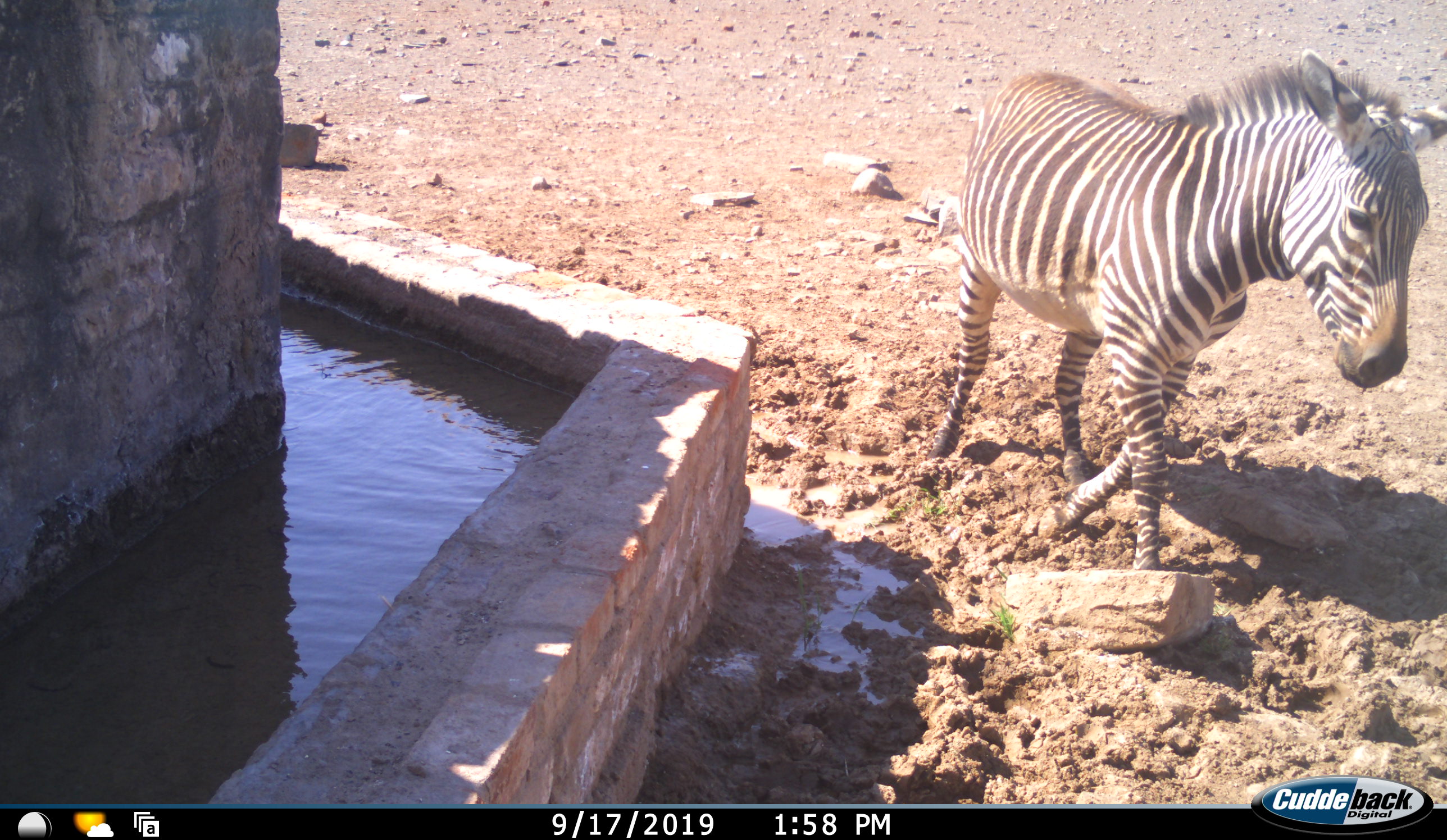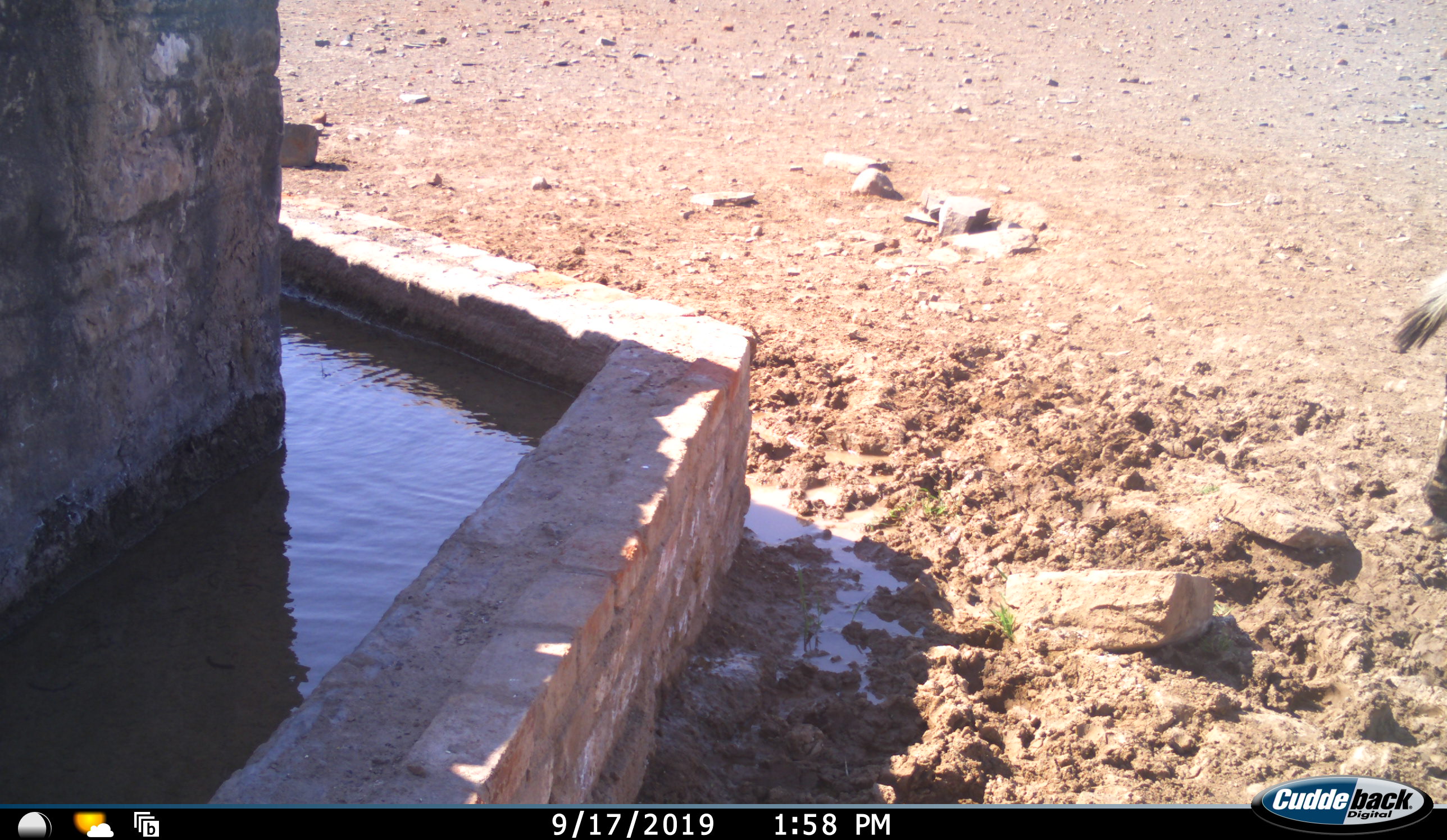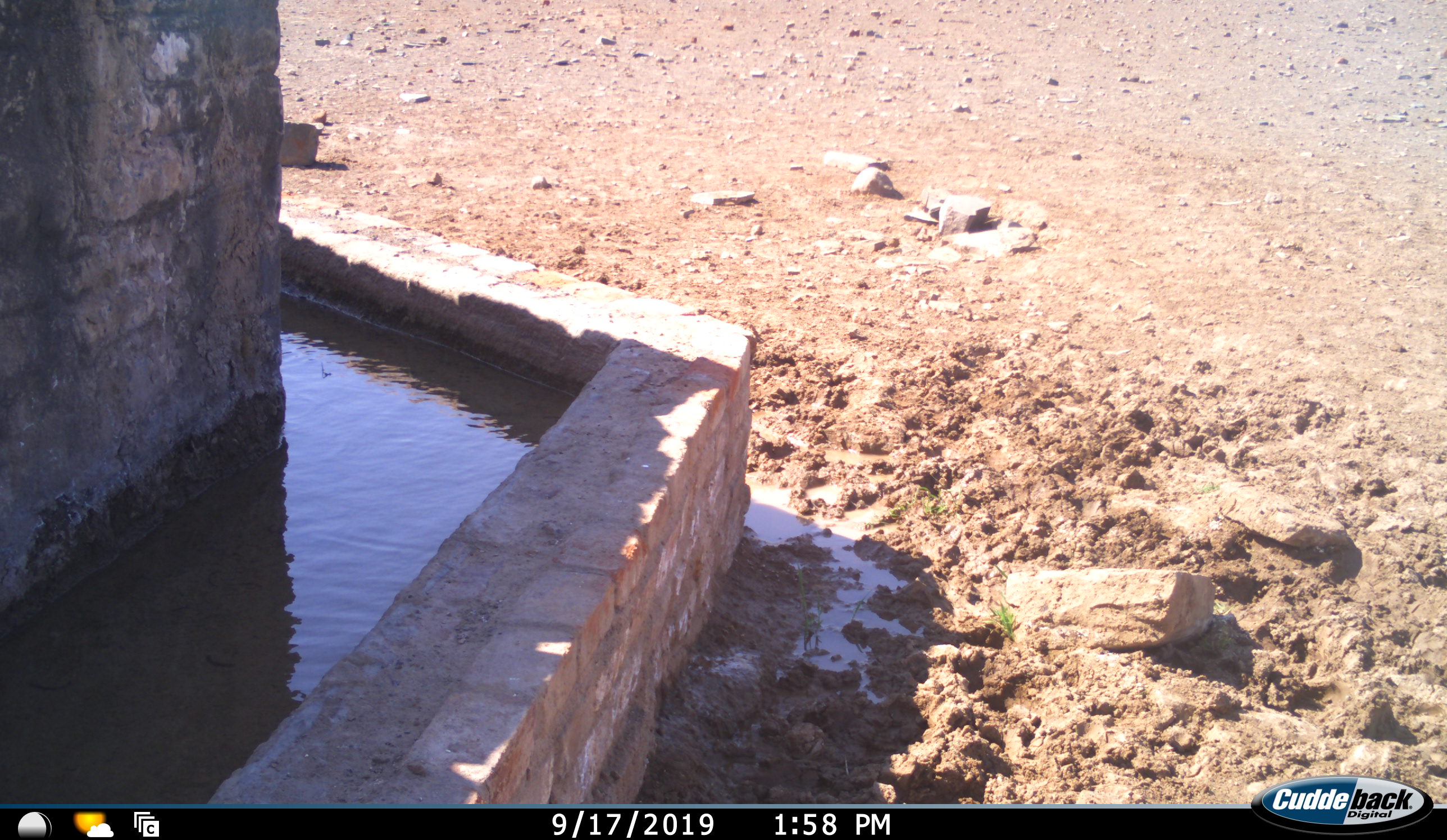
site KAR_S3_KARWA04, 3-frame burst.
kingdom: Animalia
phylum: Chordata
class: Mammalia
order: Perissodactyla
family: Equidae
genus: Equus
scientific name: Equus zebra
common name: mountain zebra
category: zebramountain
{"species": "zebramountain (mountain zebra) (Equus zebra)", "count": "1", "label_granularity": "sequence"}